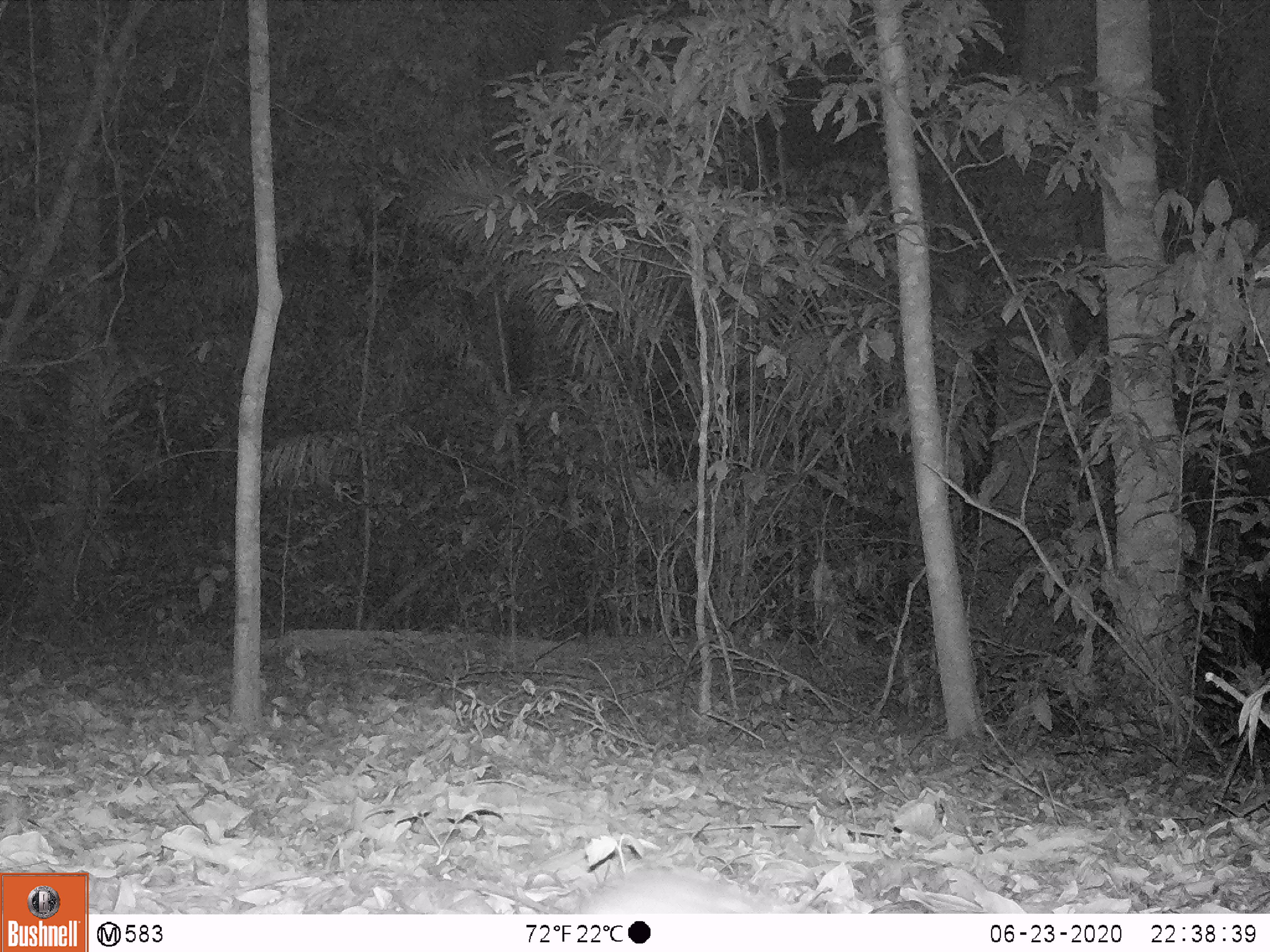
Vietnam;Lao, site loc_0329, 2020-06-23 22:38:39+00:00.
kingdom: Animalia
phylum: Chordata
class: Mammalia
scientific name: Mammalia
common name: mammal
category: unidentified small mammal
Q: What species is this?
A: Unidentified small mammal (mammal) (Mammalia).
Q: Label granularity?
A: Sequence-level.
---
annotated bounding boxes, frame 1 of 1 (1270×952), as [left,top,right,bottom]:
unidentified small mammal: [574,865,767,913]